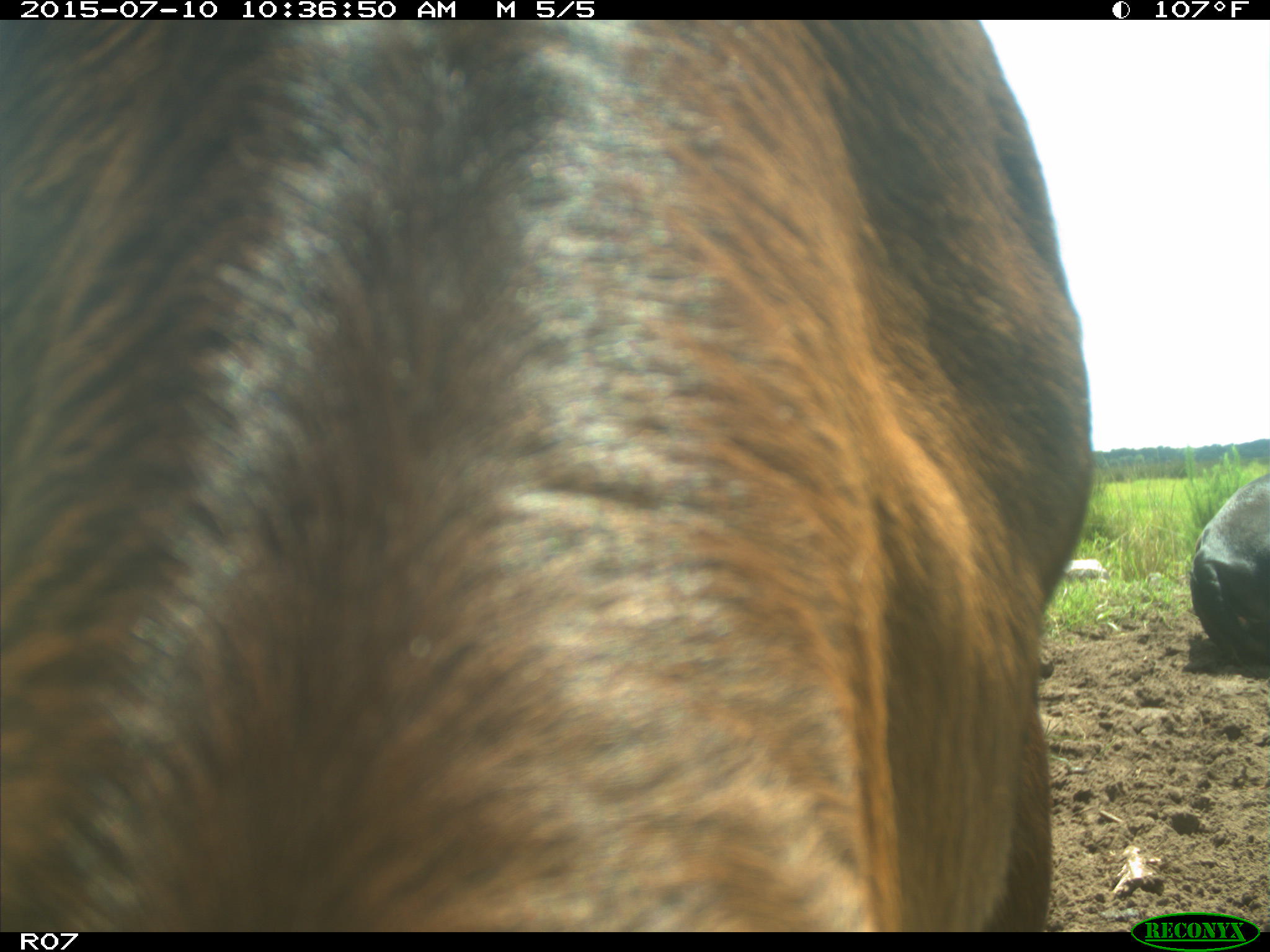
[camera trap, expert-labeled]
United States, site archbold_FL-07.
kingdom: Animalia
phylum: Chordata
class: Mammalia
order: Artiodactyla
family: Bovidae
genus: Bos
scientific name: Bos taurus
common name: domestic cow